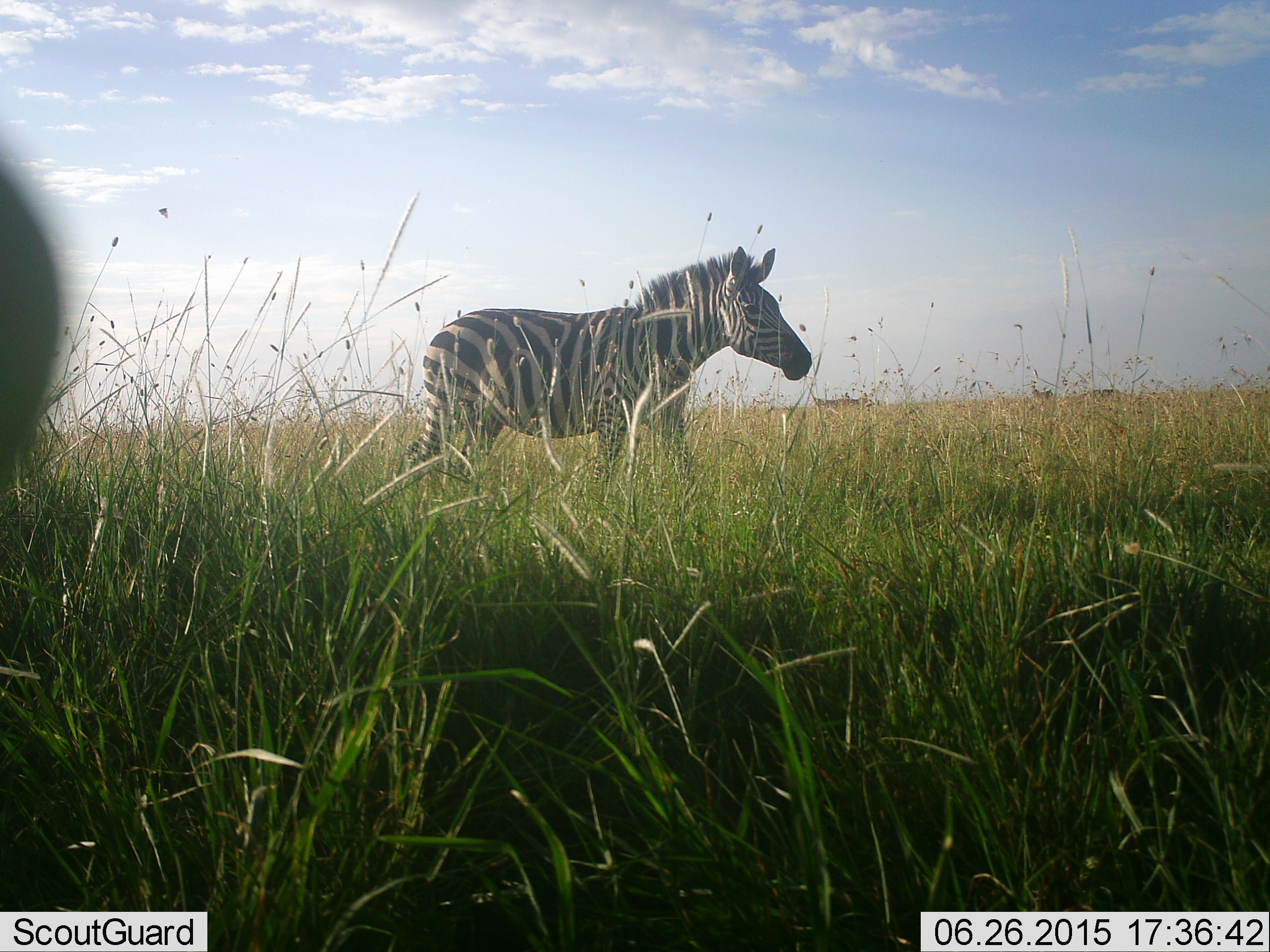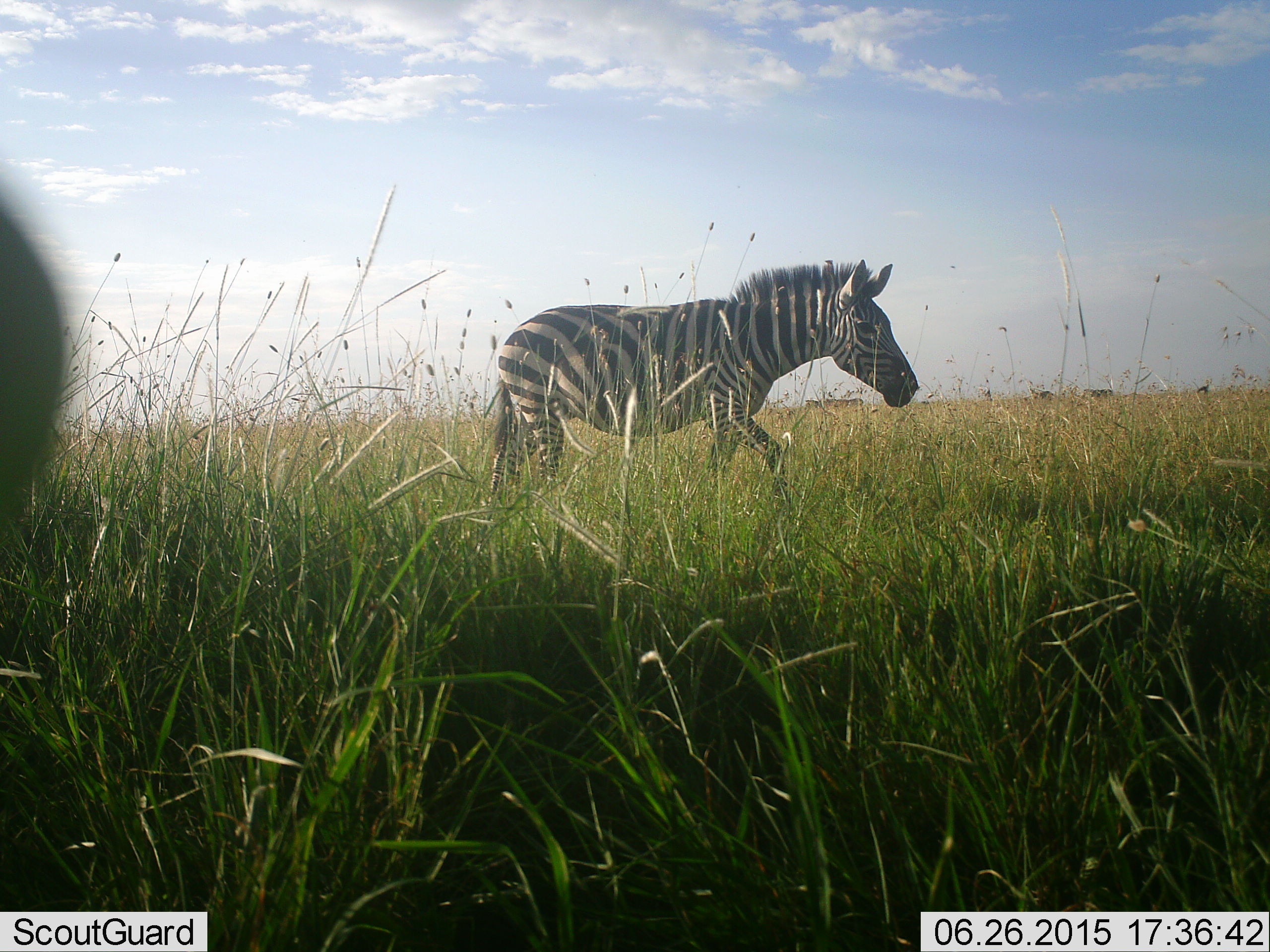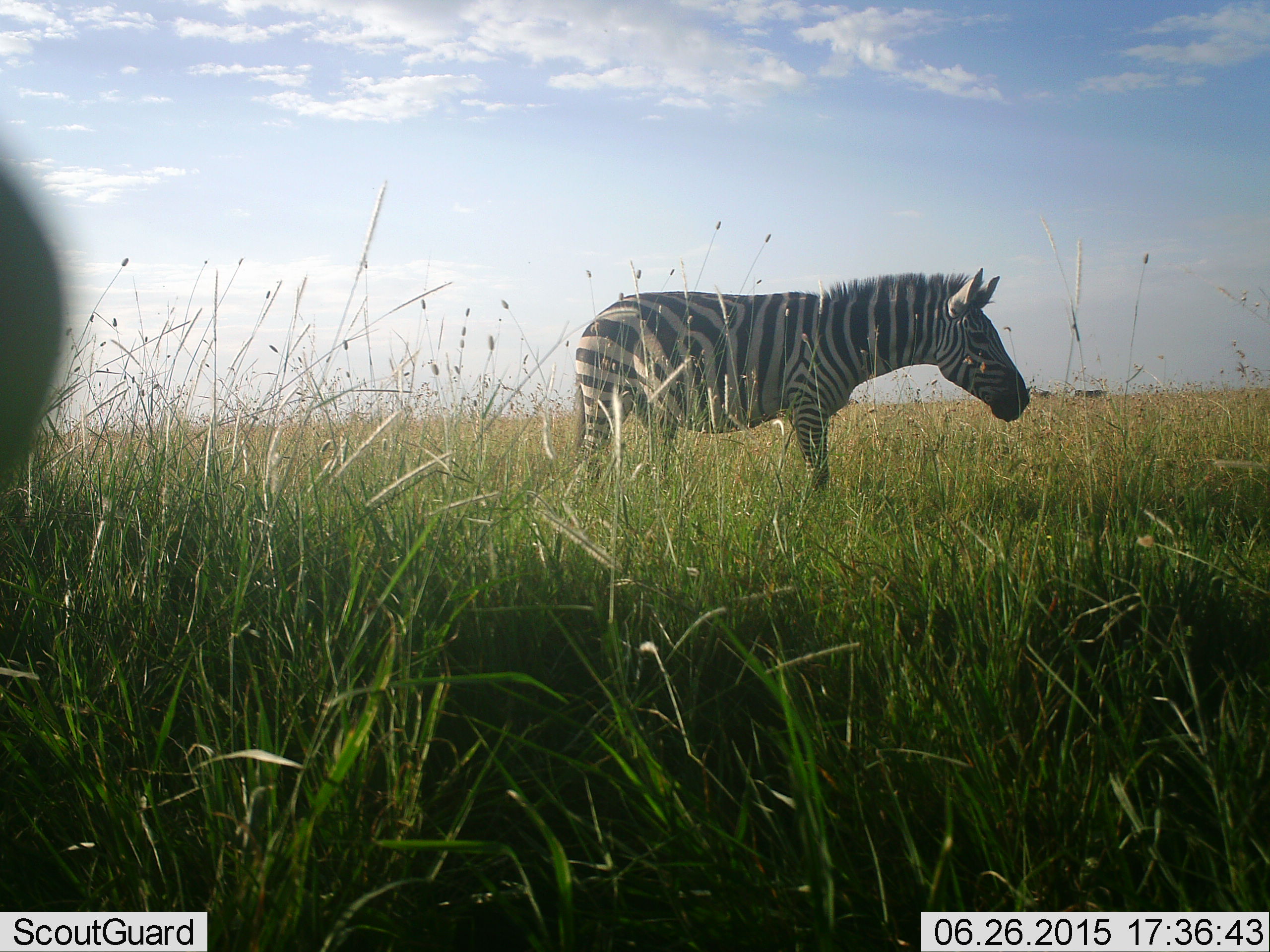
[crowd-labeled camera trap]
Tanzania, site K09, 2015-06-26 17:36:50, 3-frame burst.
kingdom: Animalia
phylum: Chordata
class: Mammalia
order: Perissodactyla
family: Equidae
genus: Equus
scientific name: Equus quagga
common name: plains zebra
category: zebra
Zebra (plains zebra) (Equus quagga), count 1. Behavior (volunteer vote fractions): standing 10%, resting 0%, moving 100%, interacting 0%. Young present (vote fraction): 0%. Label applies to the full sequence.